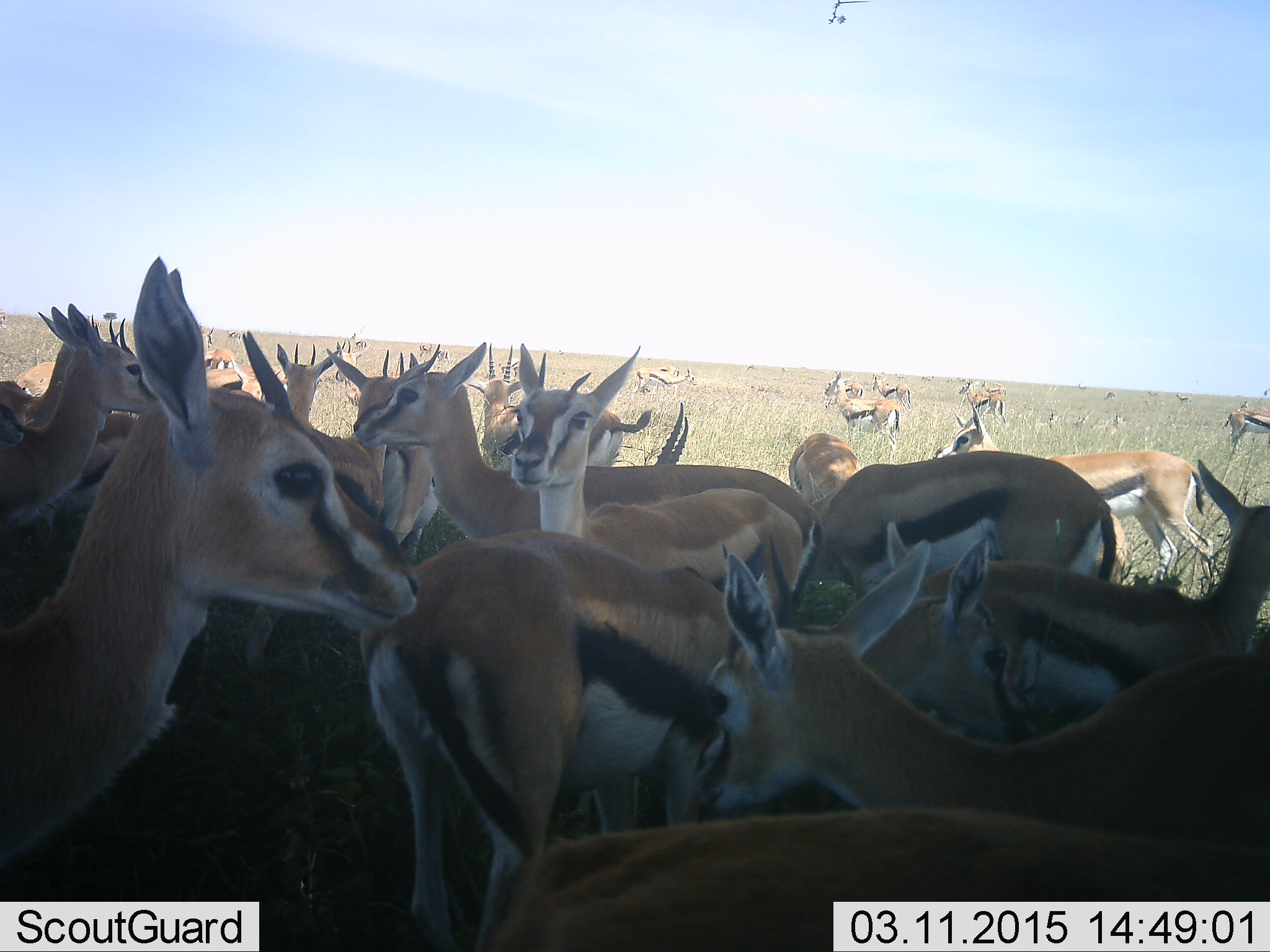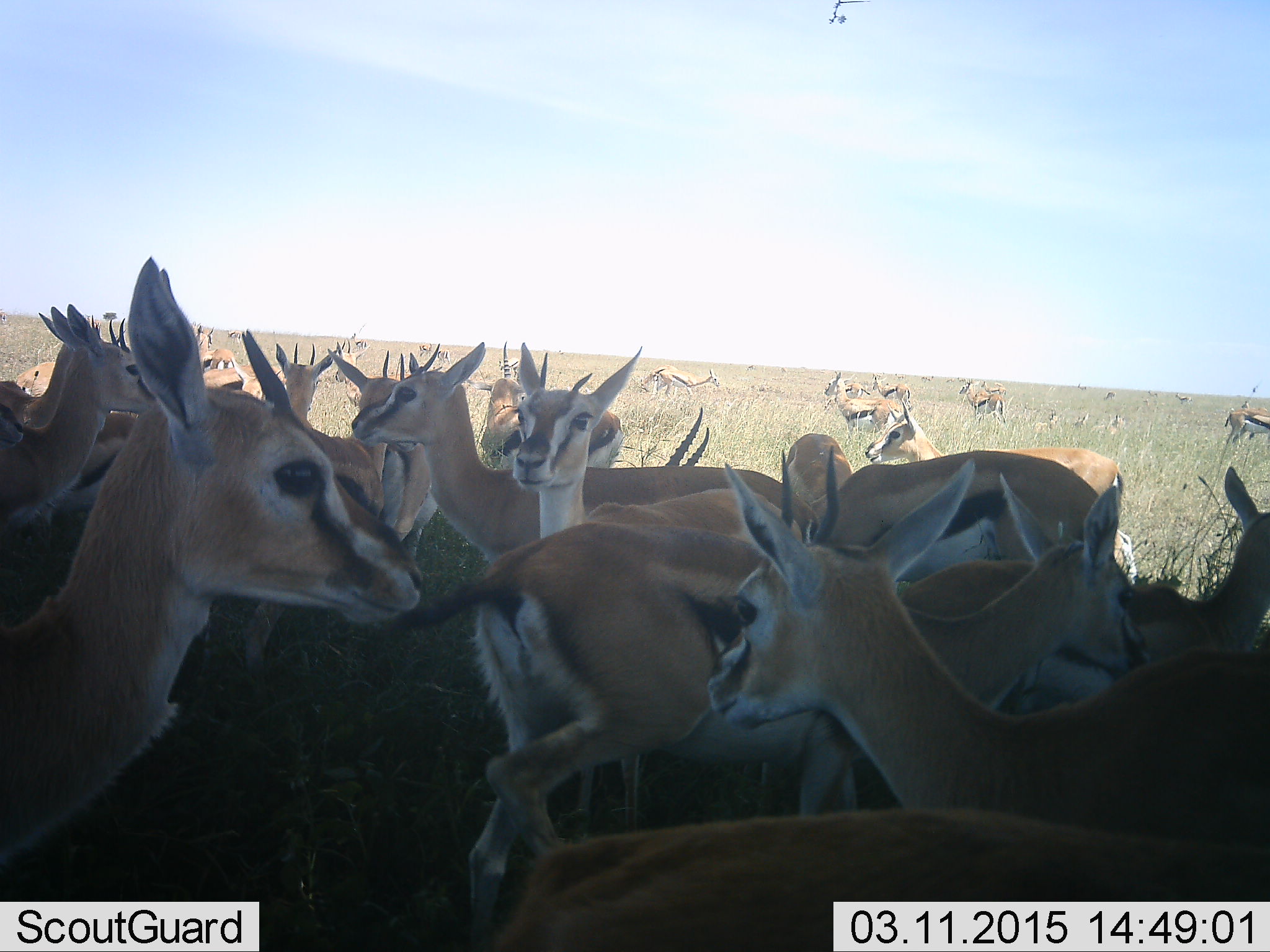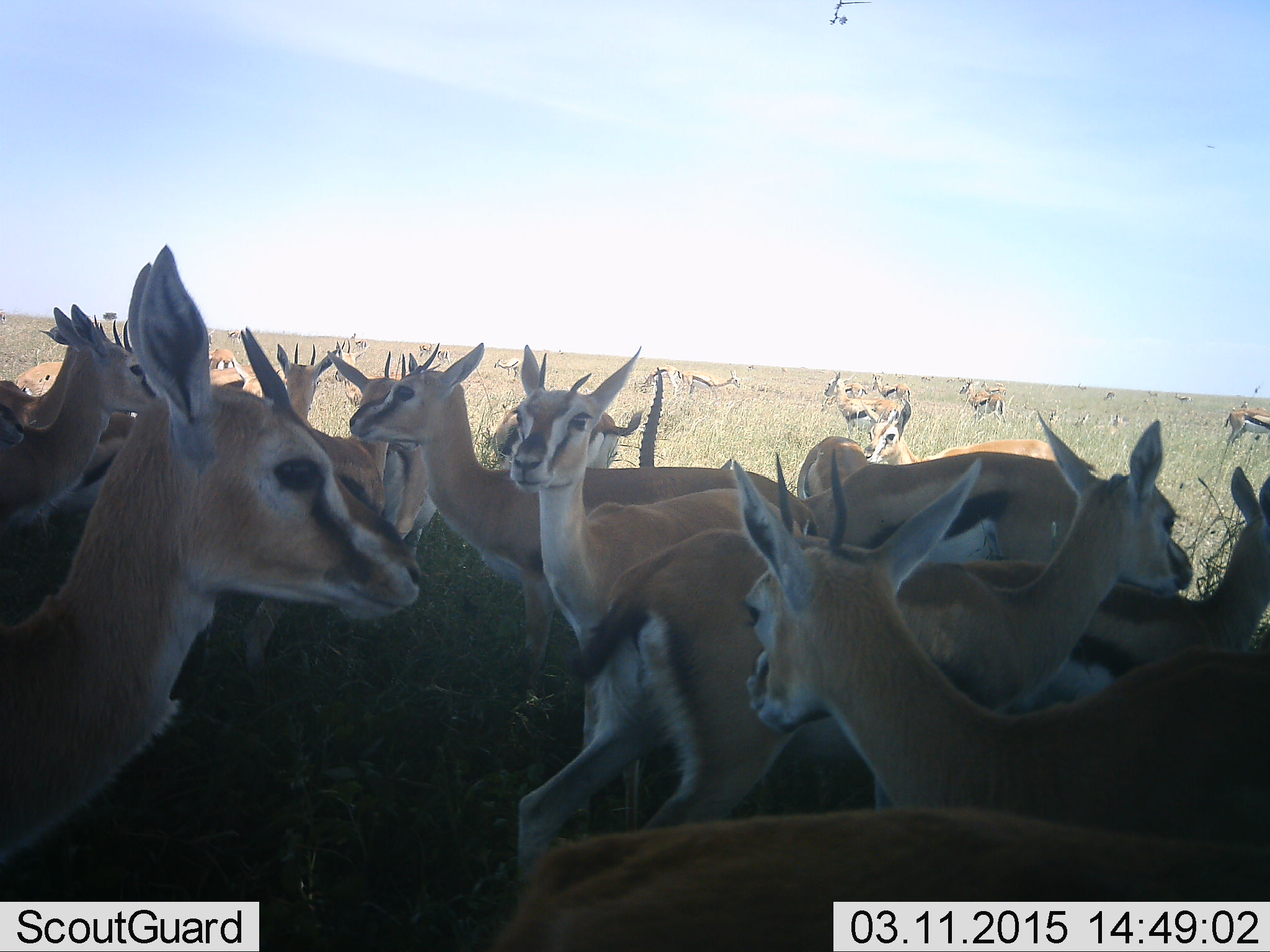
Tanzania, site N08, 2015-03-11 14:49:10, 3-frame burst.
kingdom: Animalia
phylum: Chordata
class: Mammalia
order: Artiodactyla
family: Bovidae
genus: Eudorcas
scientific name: Eudorcas thomsonii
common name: thomson's gazelle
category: gazellethomsons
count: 11-50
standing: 100%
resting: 20%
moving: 50%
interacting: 20%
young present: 0%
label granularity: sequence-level